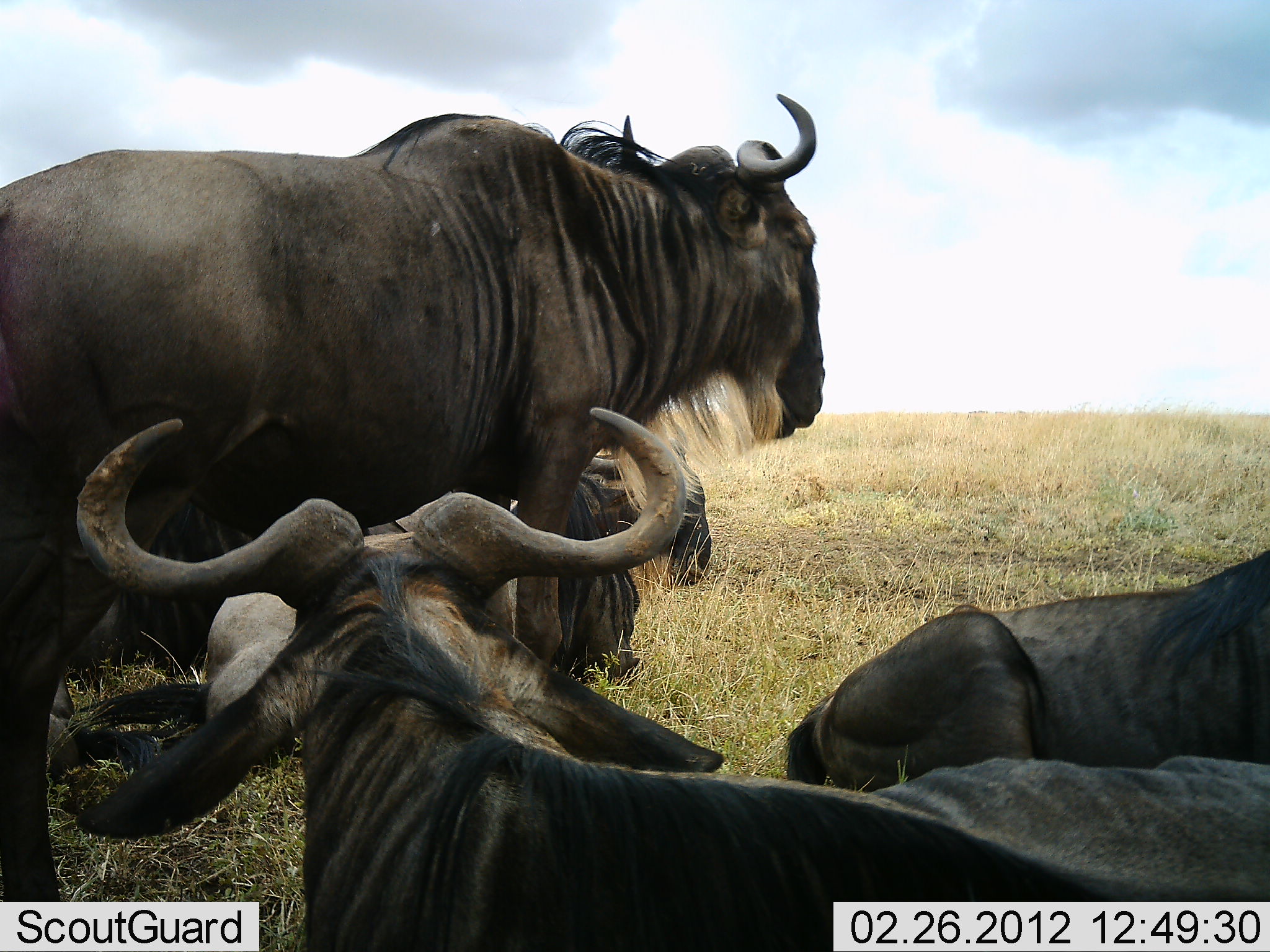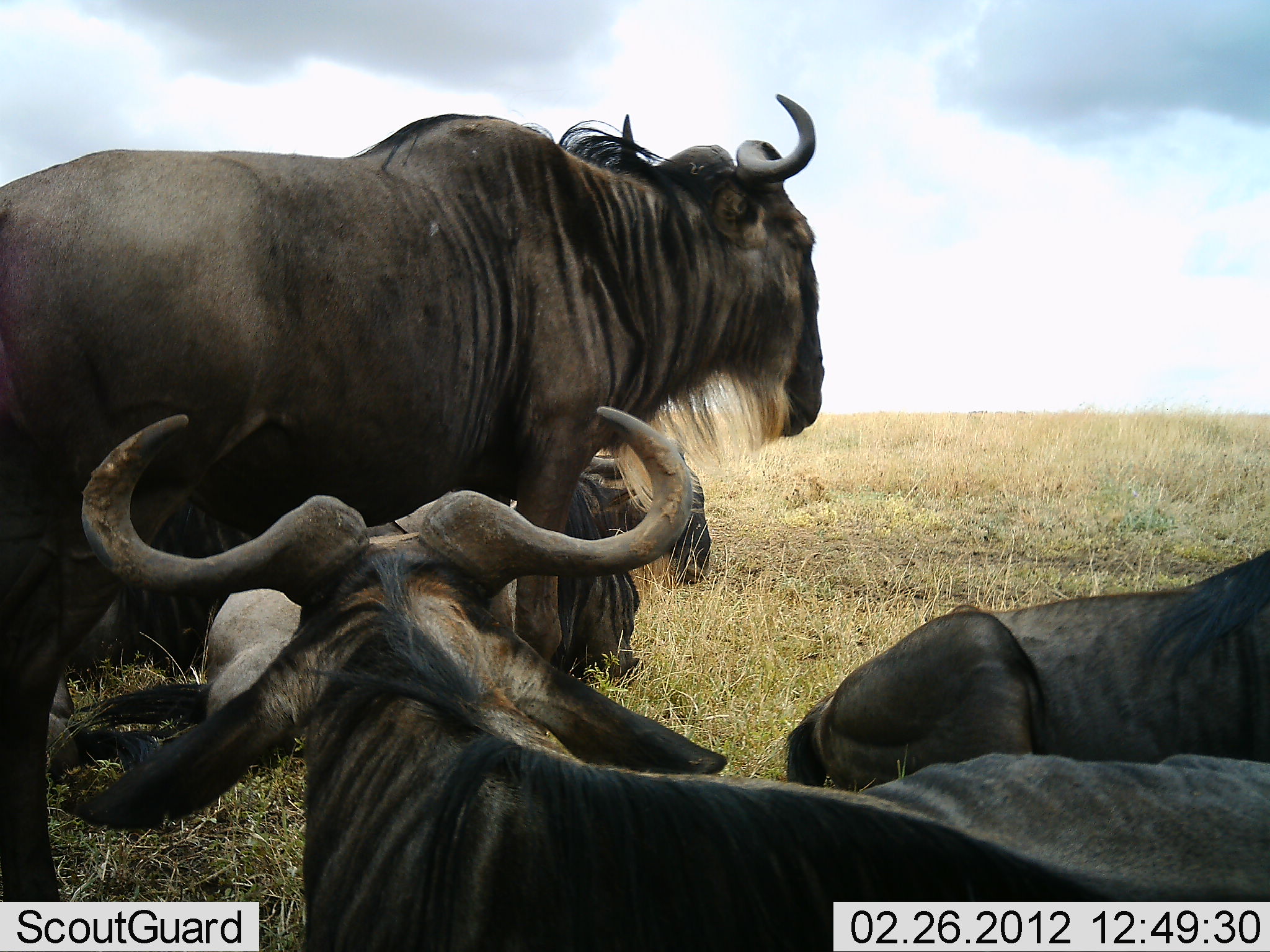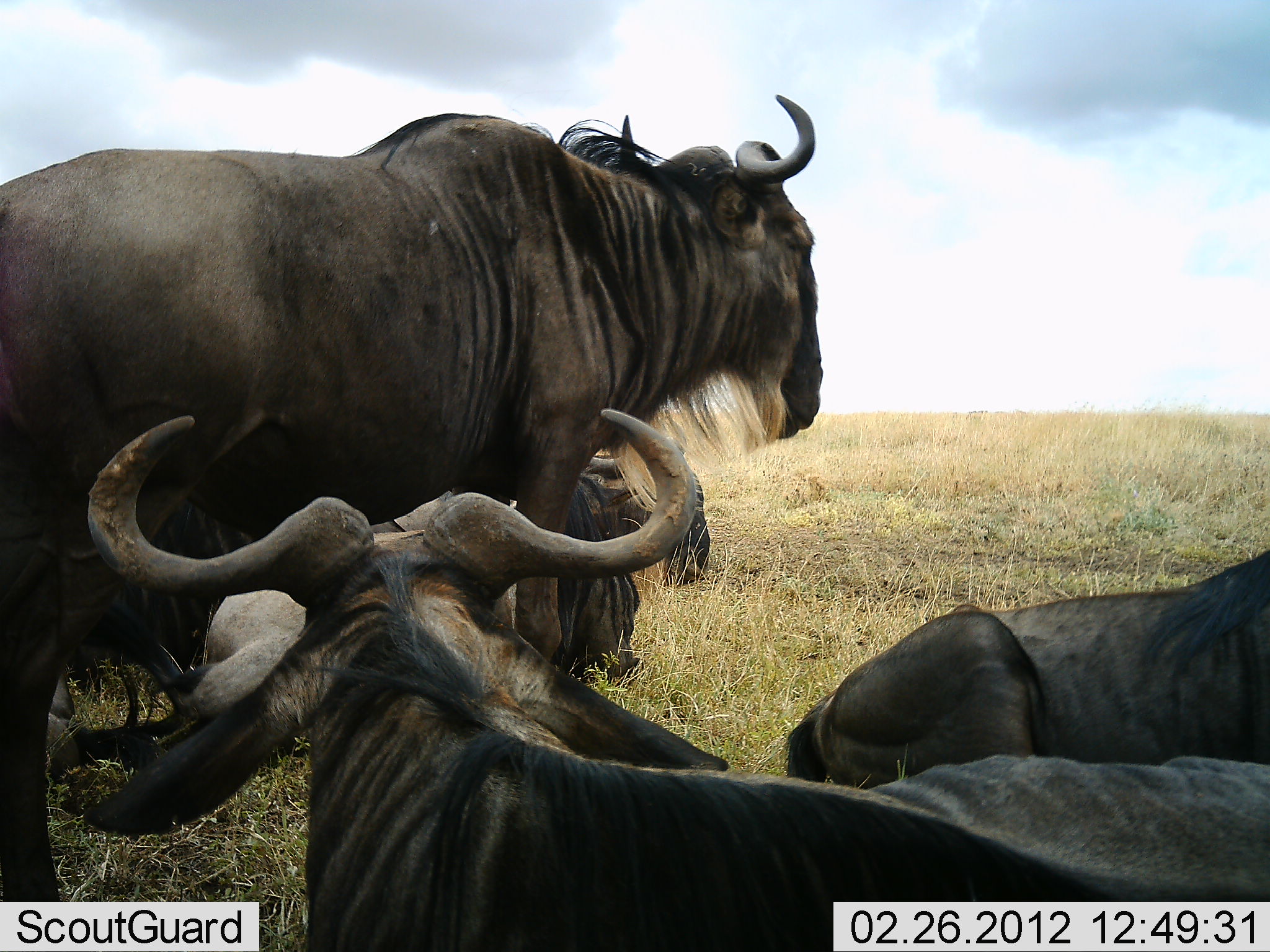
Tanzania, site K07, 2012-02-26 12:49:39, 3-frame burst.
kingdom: Animalia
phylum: Chordata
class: Mammalia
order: Artiodactyla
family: Bovidae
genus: Connochaetes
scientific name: Connochaetes taurinus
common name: blue wildebeest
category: wildebeest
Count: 4.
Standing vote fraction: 93%.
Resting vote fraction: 100%.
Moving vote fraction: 4%.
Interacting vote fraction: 0%.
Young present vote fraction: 0%.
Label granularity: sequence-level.